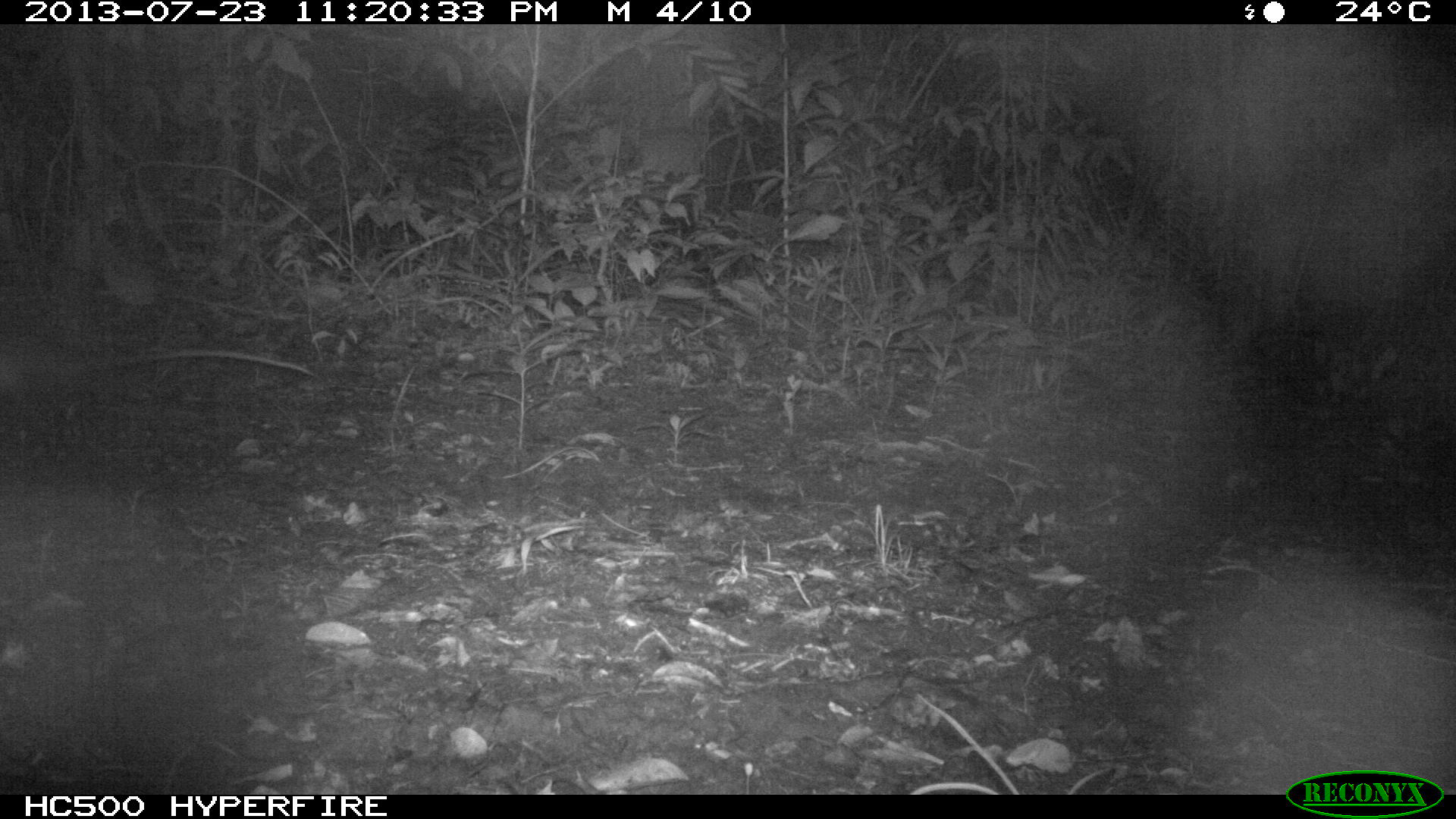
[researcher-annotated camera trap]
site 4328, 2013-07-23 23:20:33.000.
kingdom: Animalia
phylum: Chordata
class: Mammalia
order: Didelphimorphia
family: Didelphidae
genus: Didelphis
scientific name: Didelphis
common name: american opossums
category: didelphis sp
Didelphis sp (american opossums) (Didelphis), count 1.